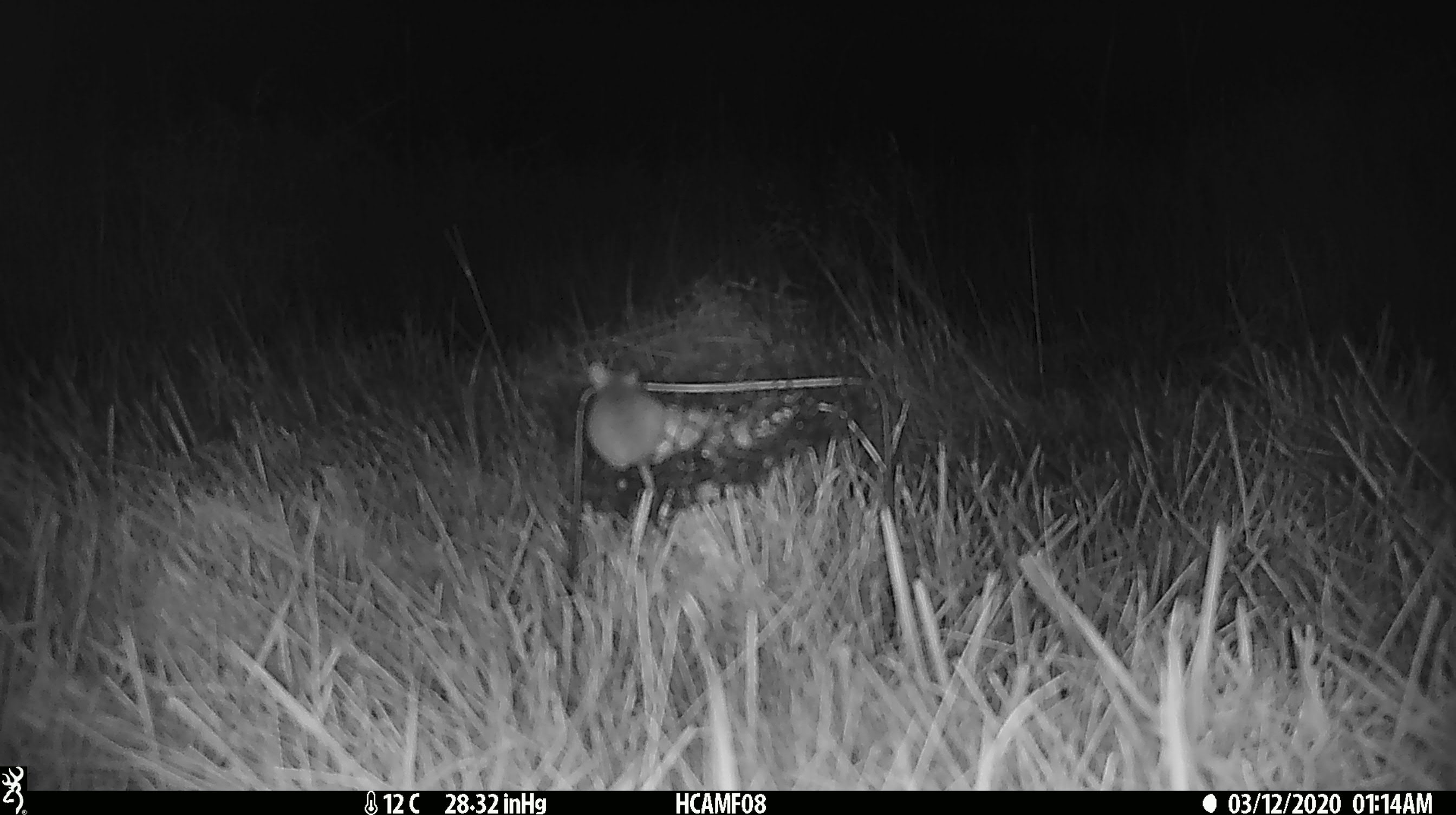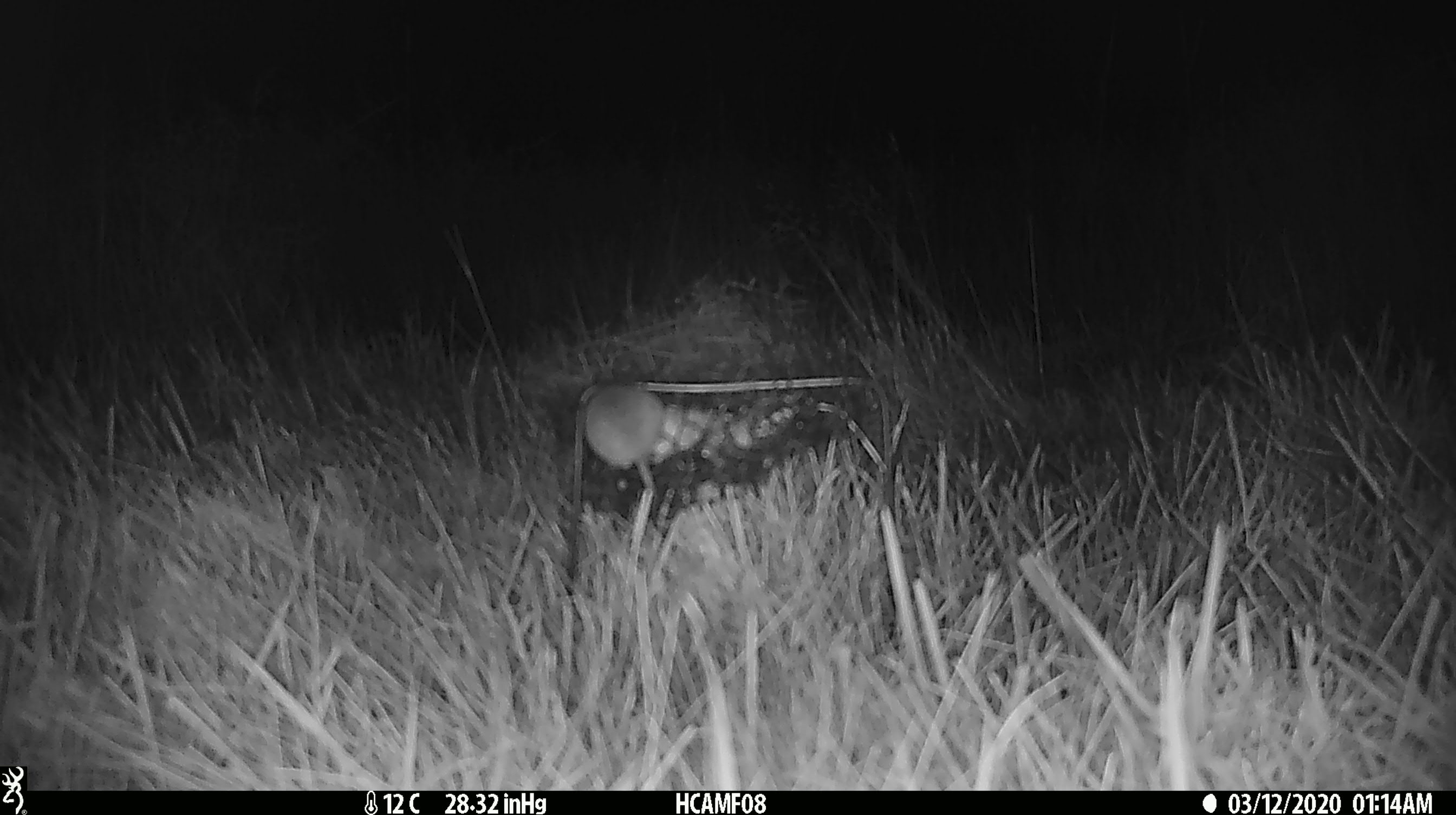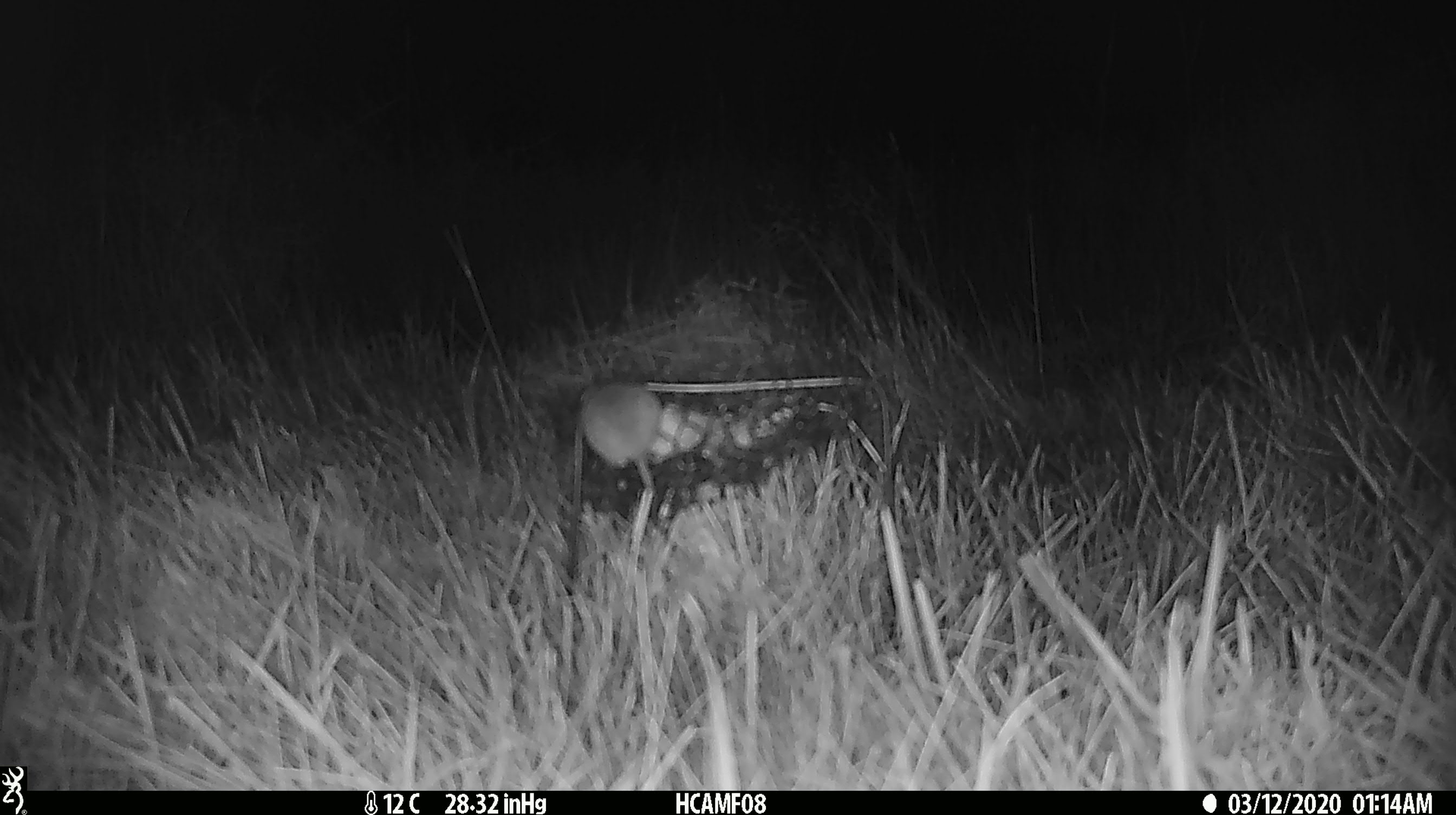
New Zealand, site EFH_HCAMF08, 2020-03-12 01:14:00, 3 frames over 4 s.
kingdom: Animalia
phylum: Chordata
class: Mammalia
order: Rodentia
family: Muridae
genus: Mus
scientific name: Mus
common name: mouse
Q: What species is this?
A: Mouse (Mus).